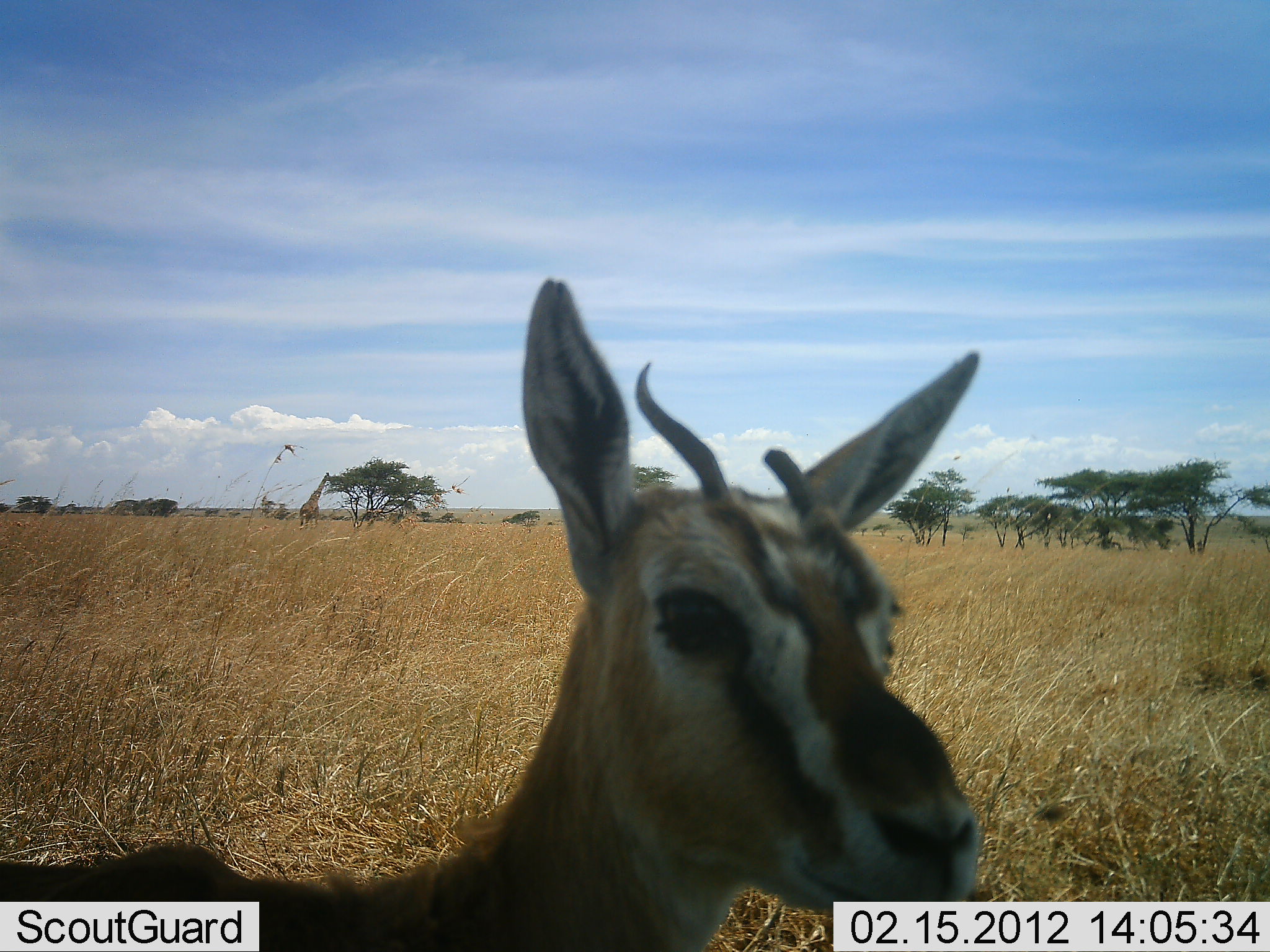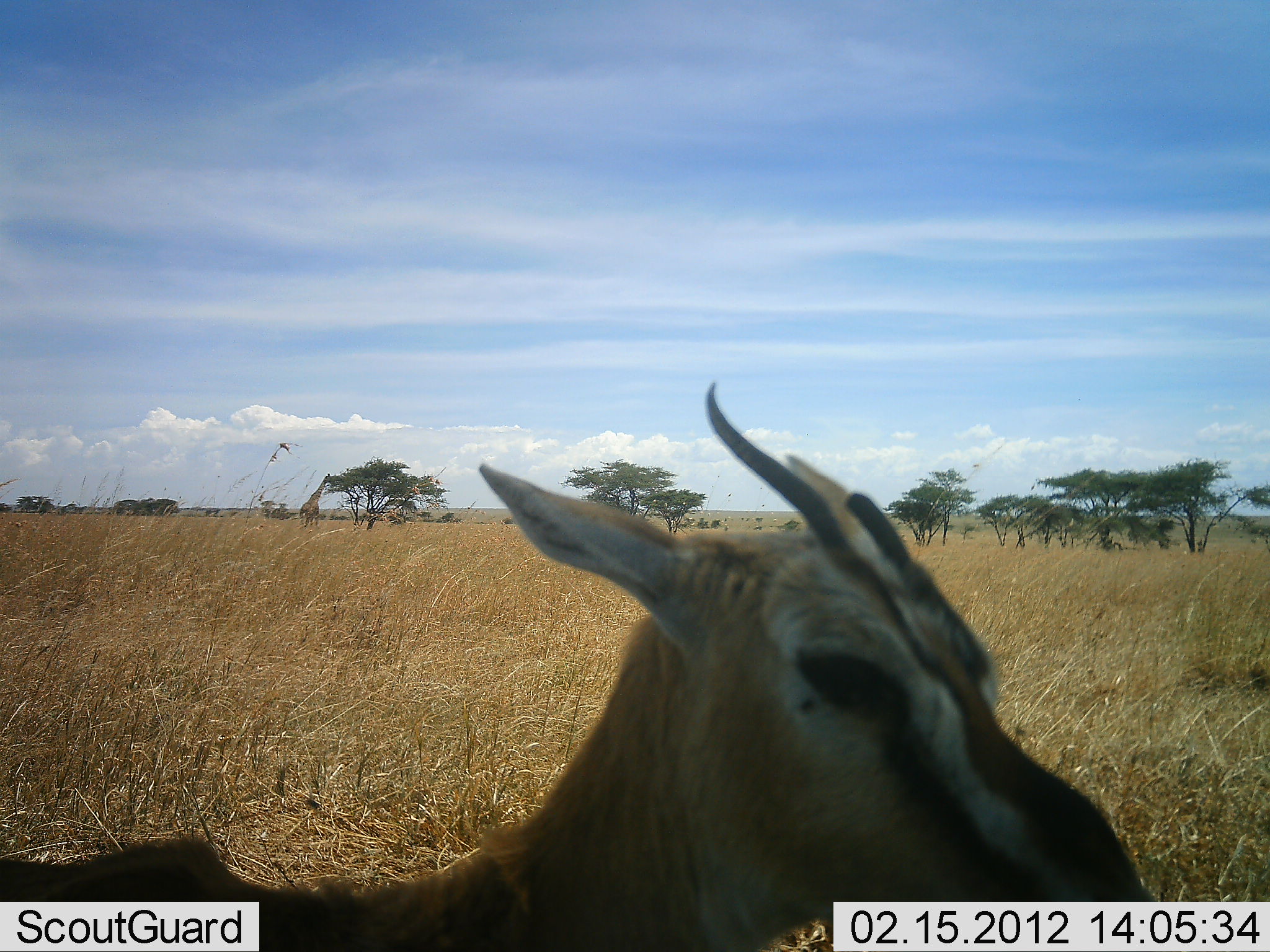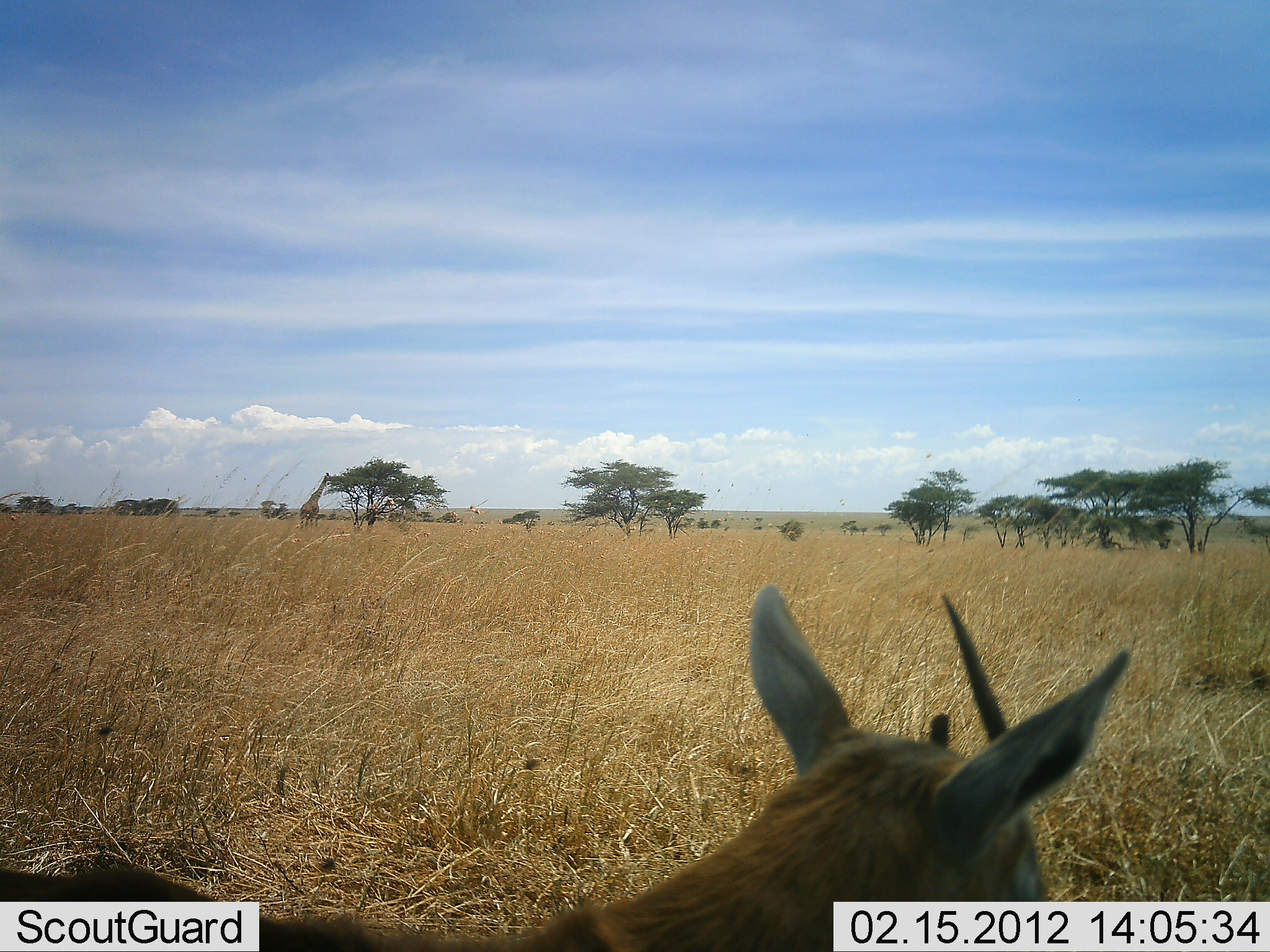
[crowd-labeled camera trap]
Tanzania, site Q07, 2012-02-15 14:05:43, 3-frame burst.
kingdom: Animalia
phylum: Chordata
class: Mammalia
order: Artiodactyla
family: Bovidae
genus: Eudorcas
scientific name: Eudorcas thomsonii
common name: thomson's gazelle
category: gazellethomsons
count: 1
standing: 84%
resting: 8%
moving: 4%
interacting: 0%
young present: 4%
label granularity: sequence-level